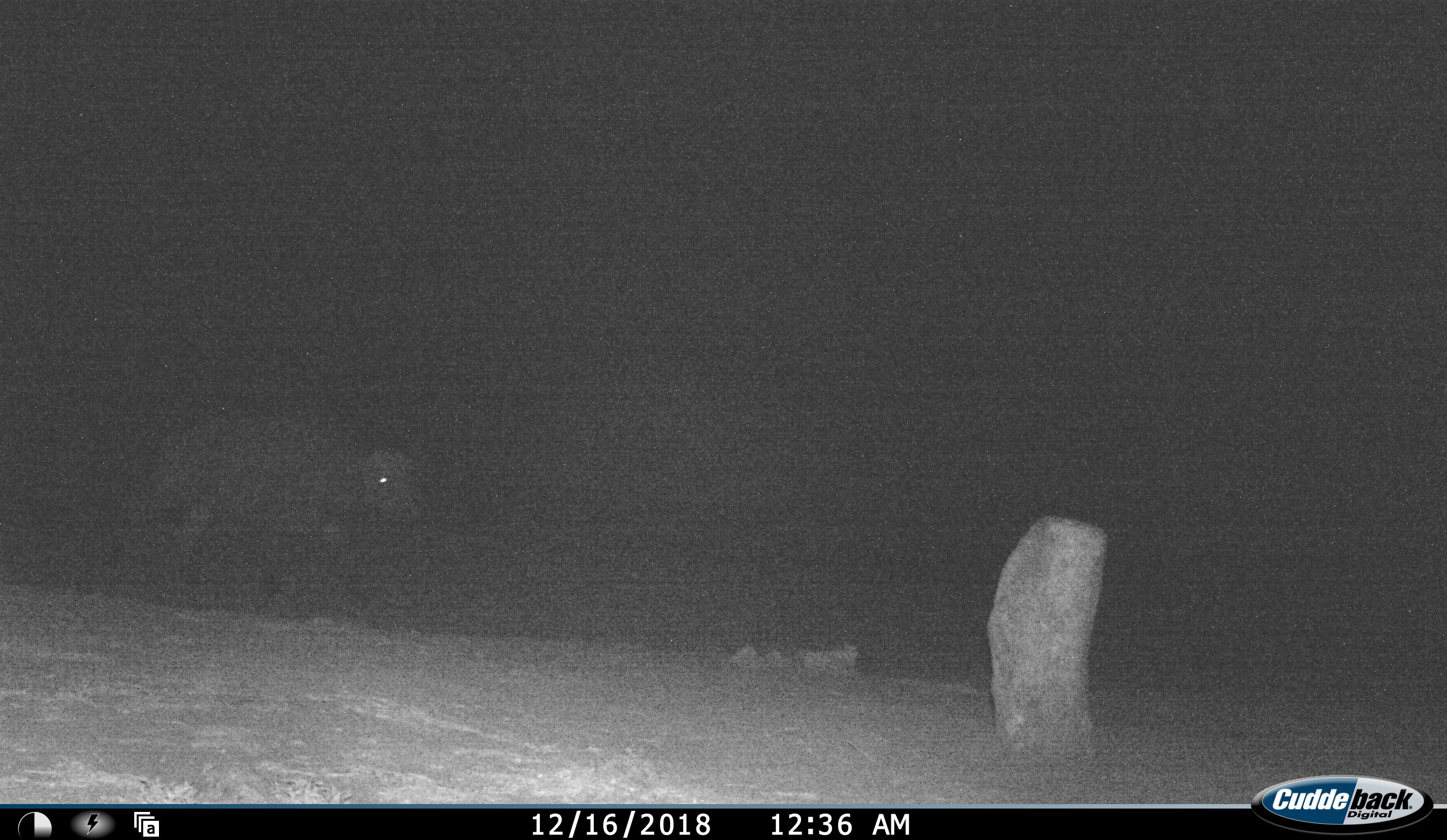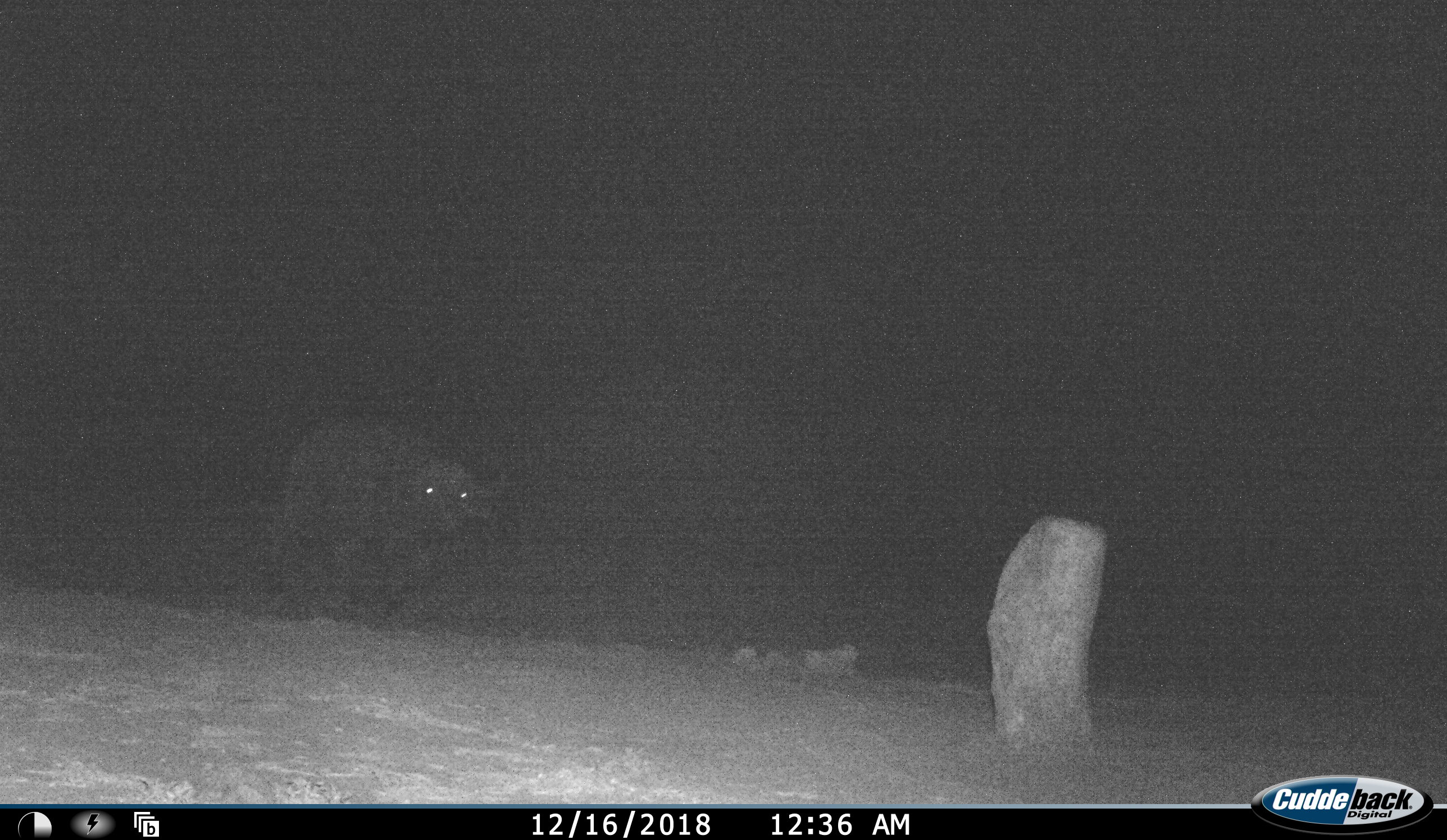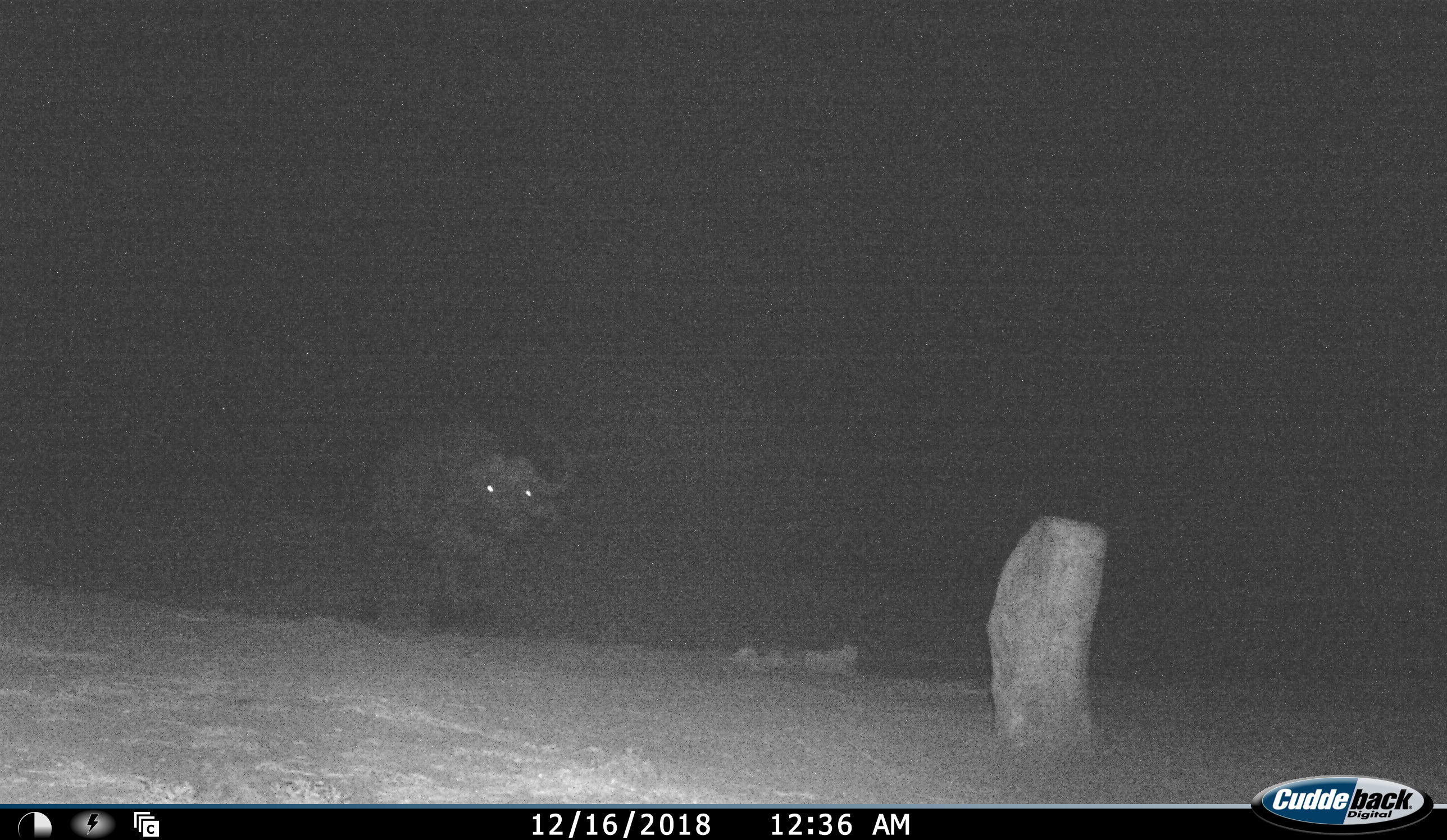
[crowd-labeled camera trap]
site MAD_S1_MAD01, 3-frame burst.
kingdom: Animalia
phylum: Chordata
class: Mammalia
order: Artiodactyla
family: Bovidae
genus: Syncerus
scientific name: Syncerus caffer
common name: african buffalo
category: buffalo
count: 1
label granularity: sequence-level